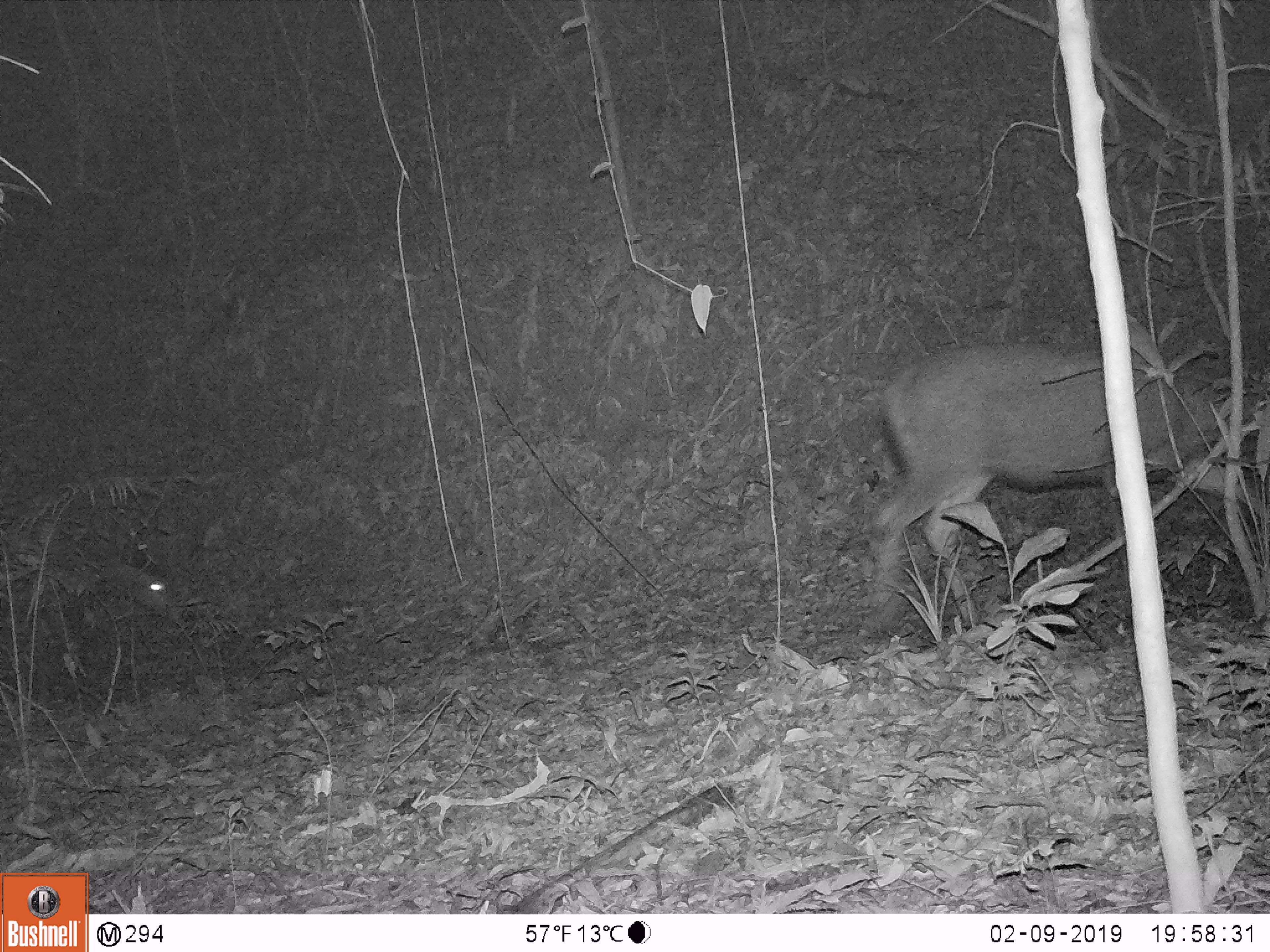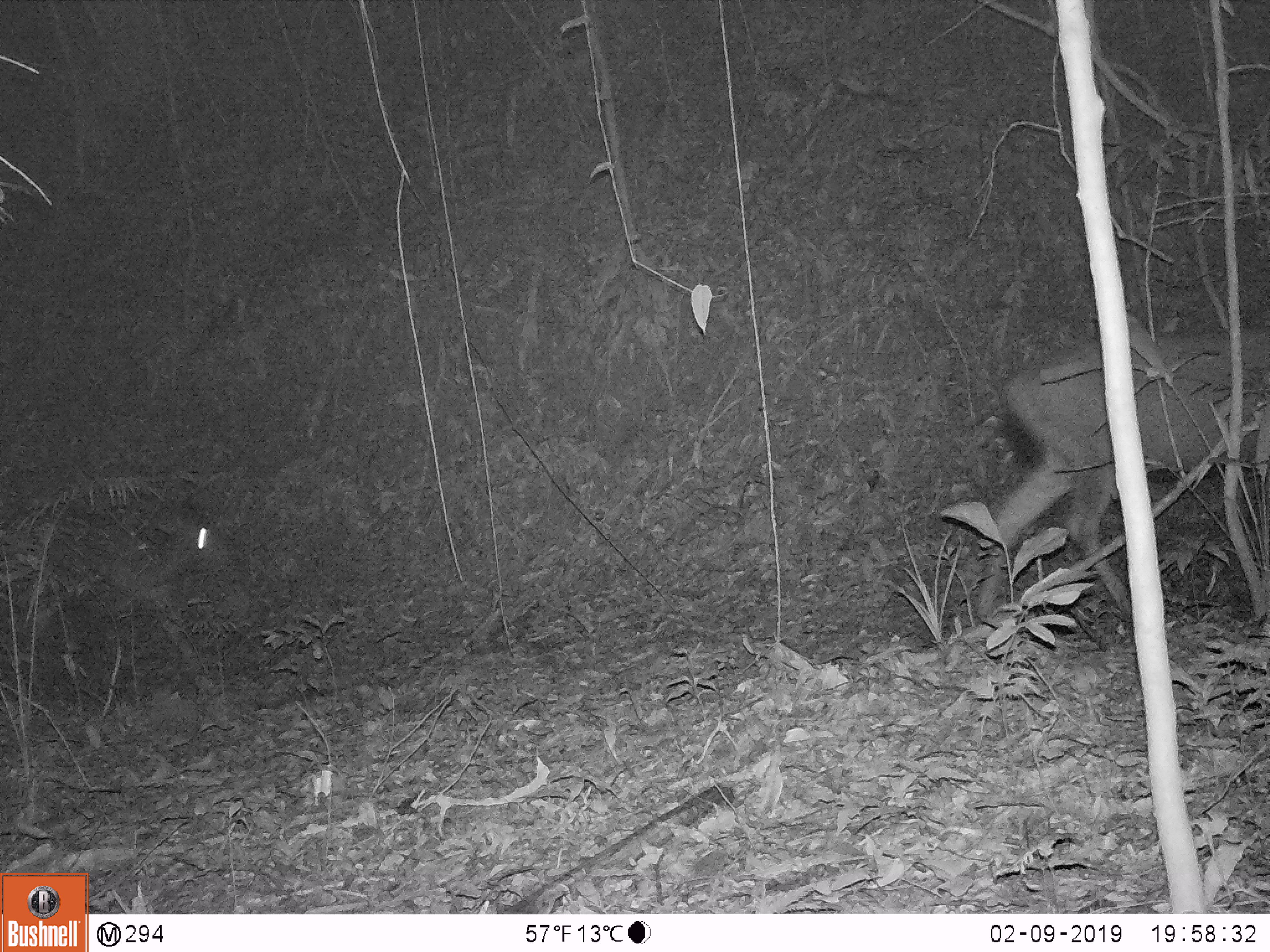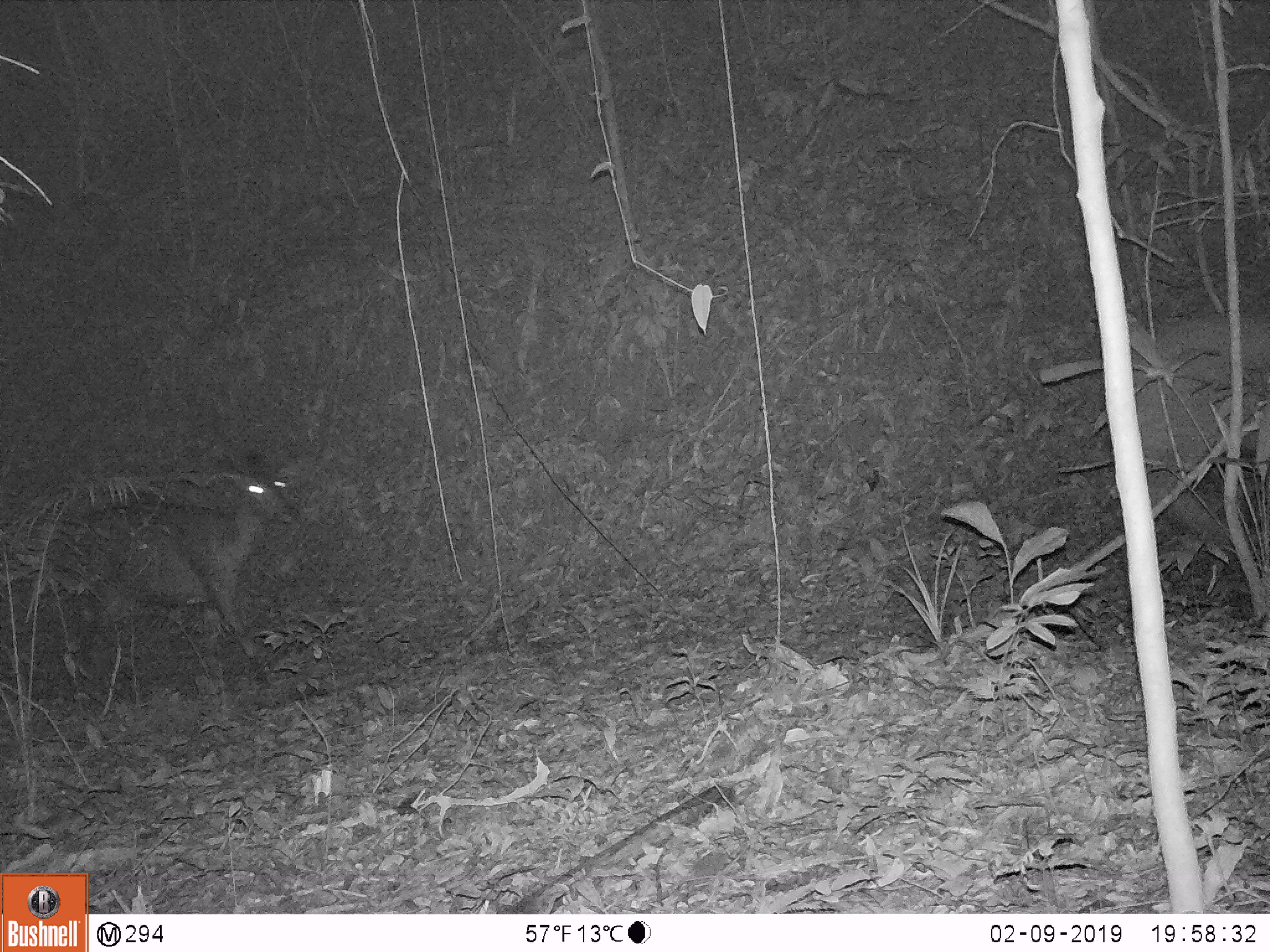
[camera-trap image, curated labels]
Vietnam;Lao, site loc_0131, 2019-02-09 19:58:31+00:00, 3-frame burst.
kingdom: Animalia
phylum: Chordata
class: Mammalia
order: Artiodactyla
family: Cervidae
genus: Rusa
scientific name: Rusa unicolor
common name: sambar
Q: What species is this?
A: Sambar (Rusa unicolor).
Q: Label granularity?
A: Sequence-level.